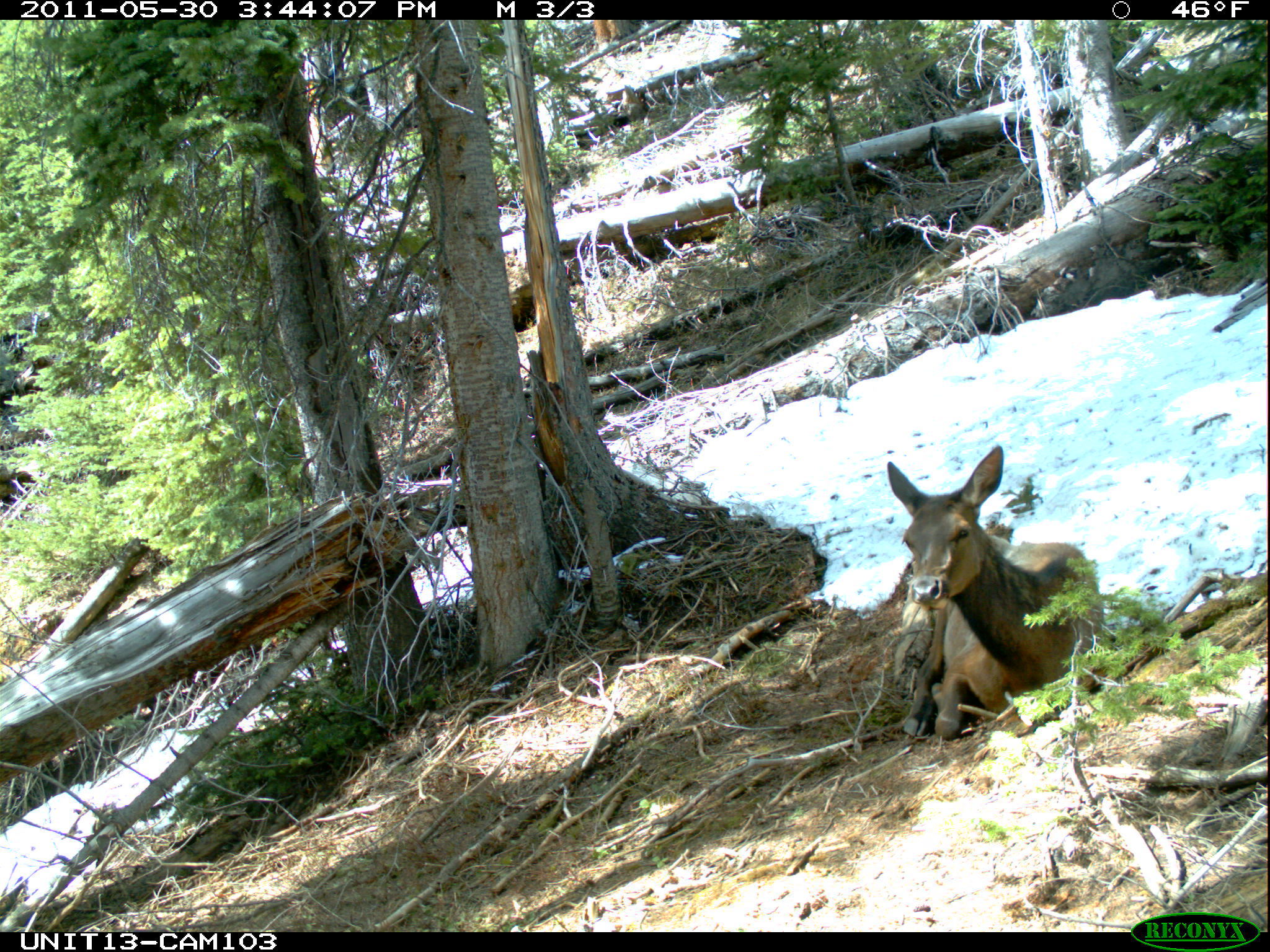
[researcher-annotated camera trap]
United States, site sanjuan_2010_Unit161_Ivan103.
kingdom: Animalia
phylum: Chordata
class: Mammalia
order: Artiodactyla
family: Cervidae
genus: Cervus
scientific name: Cervus elaphus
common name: red deer